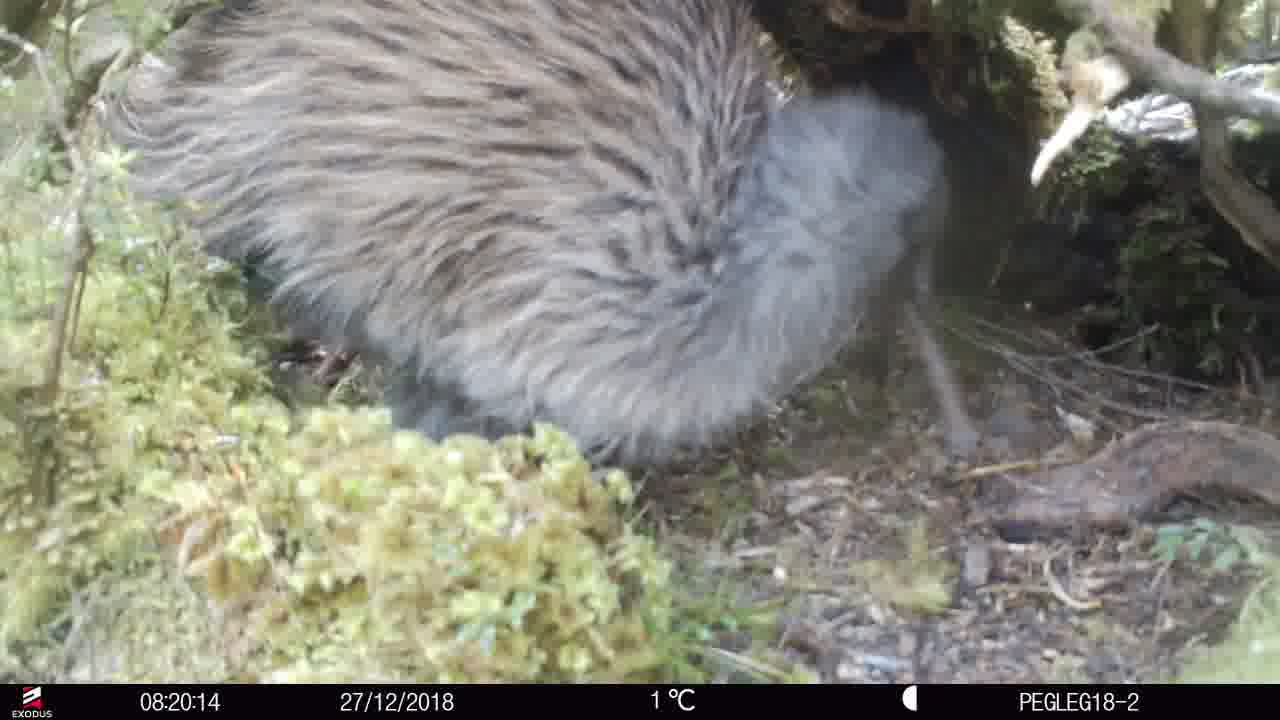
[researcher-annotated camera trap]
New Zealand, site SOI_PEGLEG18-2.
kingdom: Animalia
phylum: Chordata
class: Aves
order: Apterygiformes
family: Apterygidae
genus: Apteryx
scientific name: Apteryx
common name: kiwi